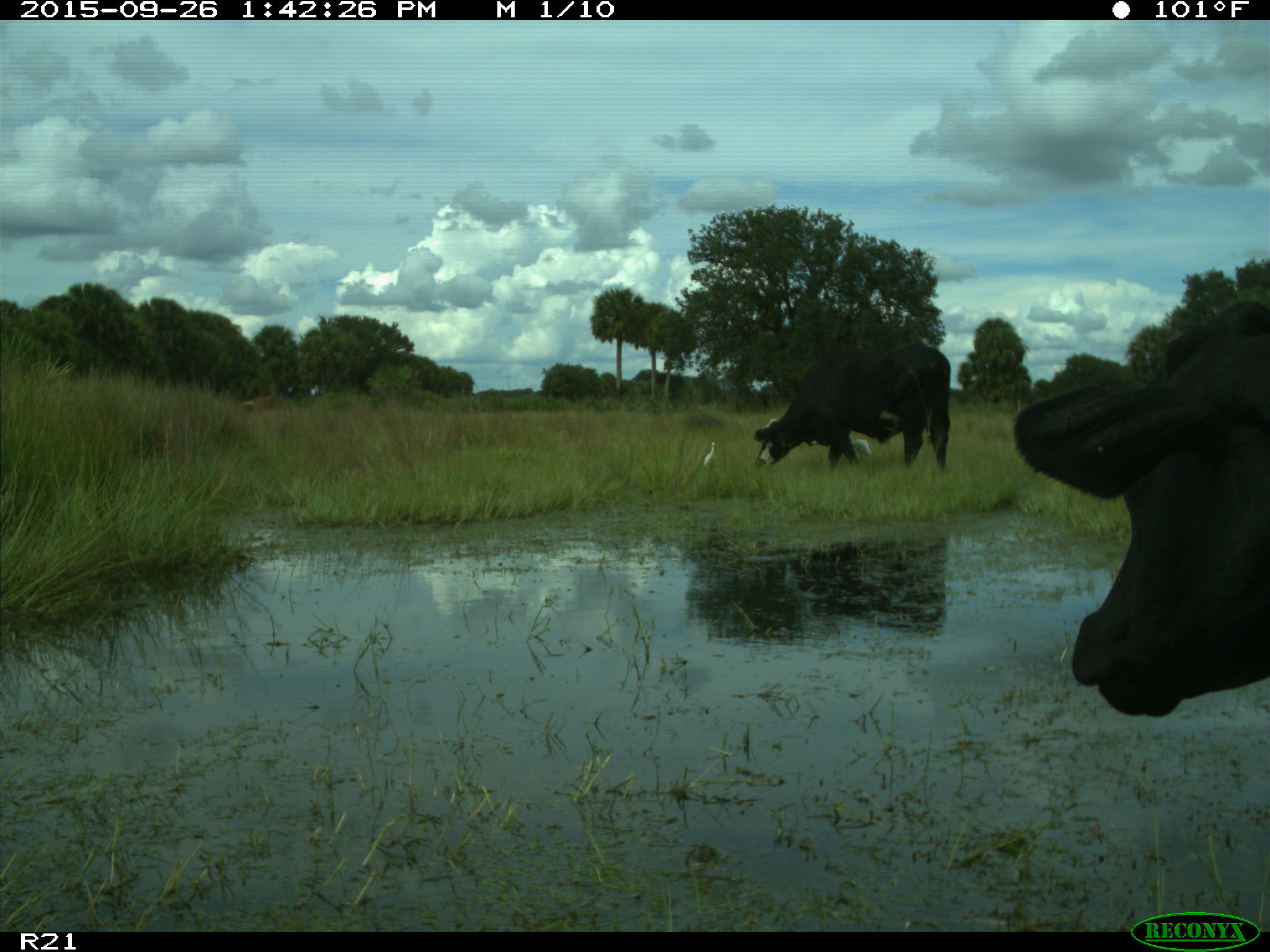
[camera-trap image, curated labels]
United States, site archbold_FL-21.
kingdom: Animalia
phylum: Chordata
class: Mammalia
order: Artiodactyla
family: Bovidae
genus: Bos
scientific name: Bos taurus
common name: domestic cow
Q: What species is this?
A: Bos taurus (domestic cow).